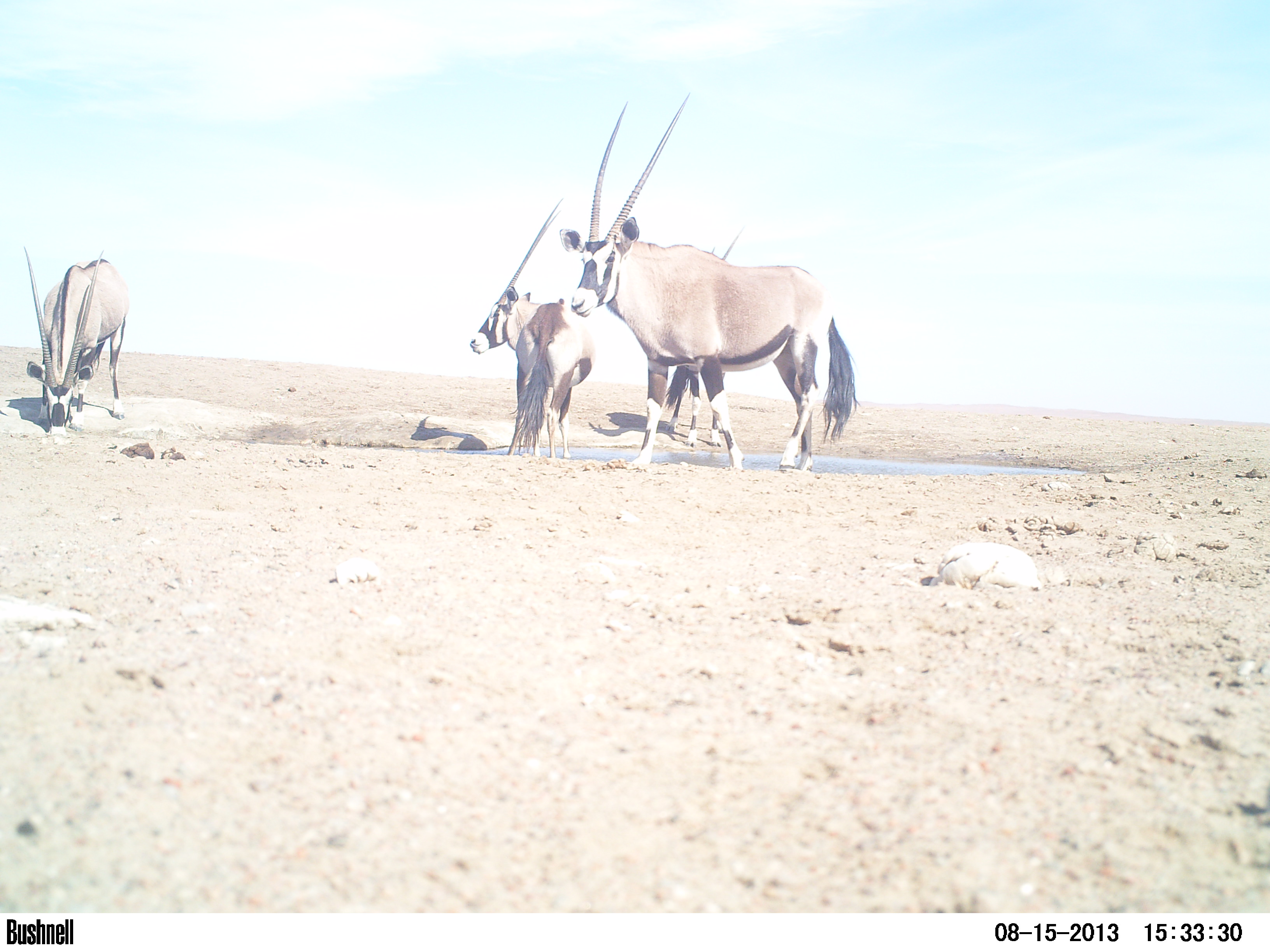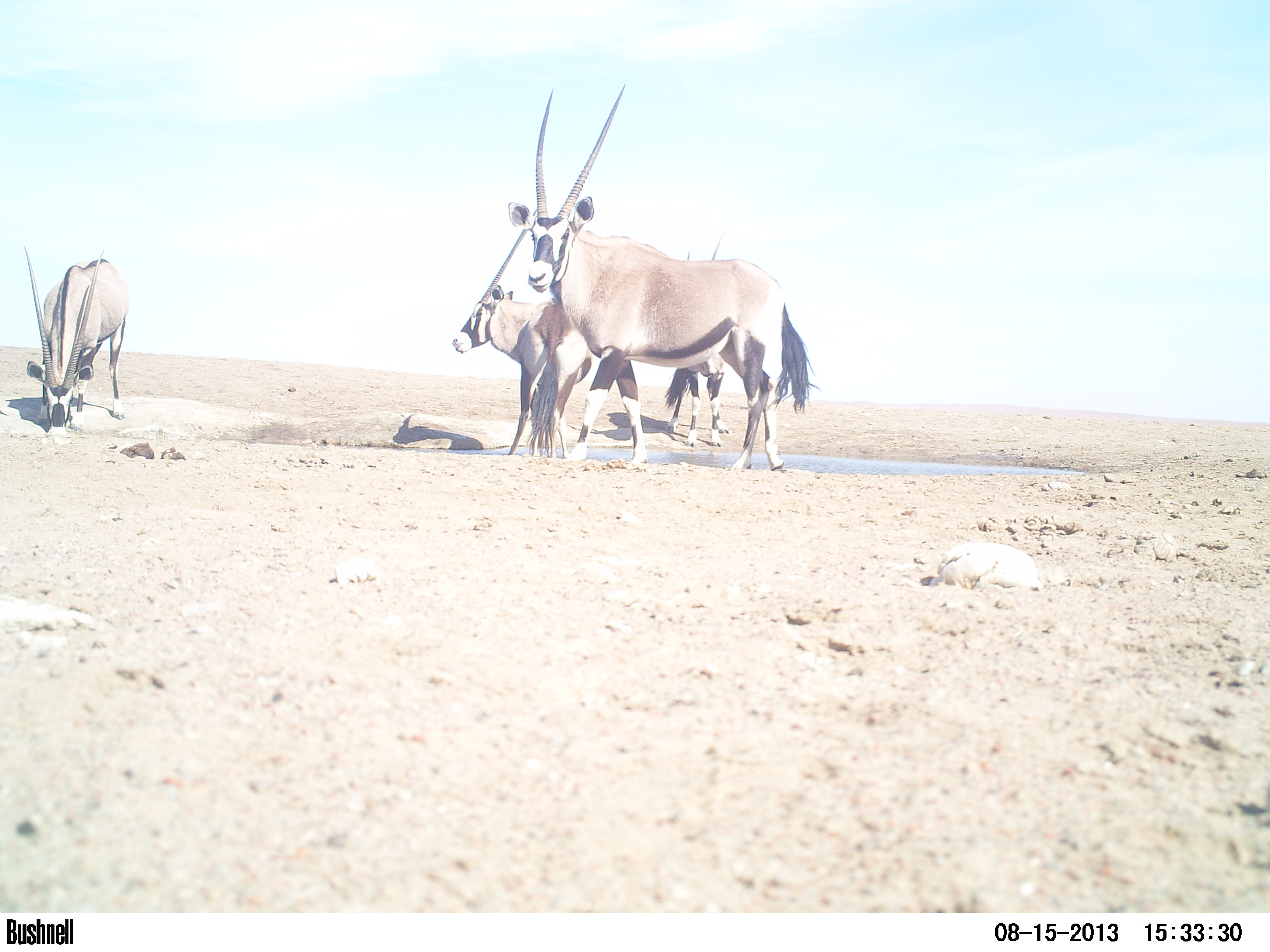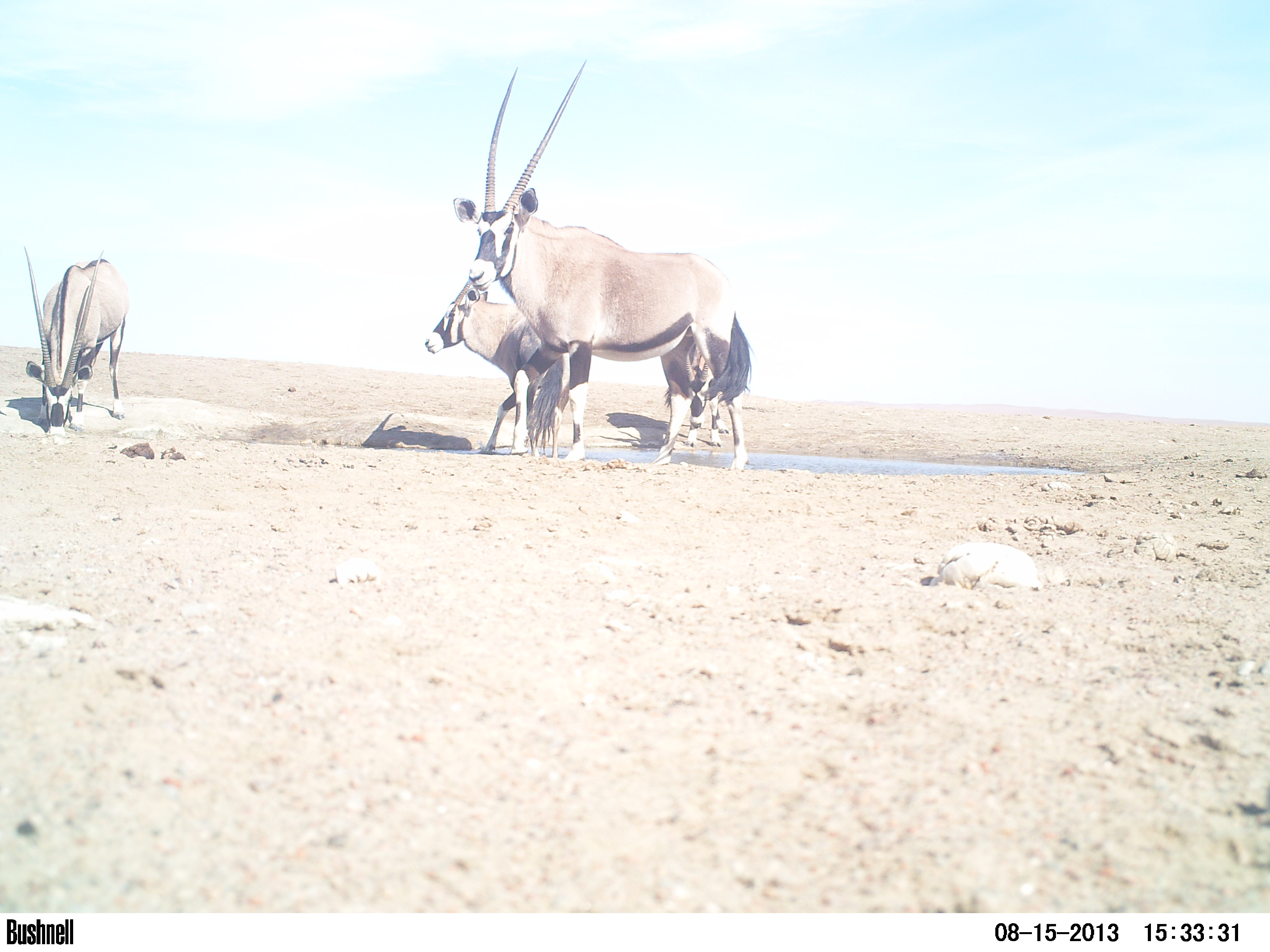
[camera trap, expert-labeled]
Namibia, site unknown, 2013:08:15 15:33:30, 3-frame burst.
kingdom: Animalia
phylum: Chordata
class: Mammalia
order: Artiodactyla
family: Bovidae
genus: Oryx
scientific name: Oryx gazella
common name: gemsbok